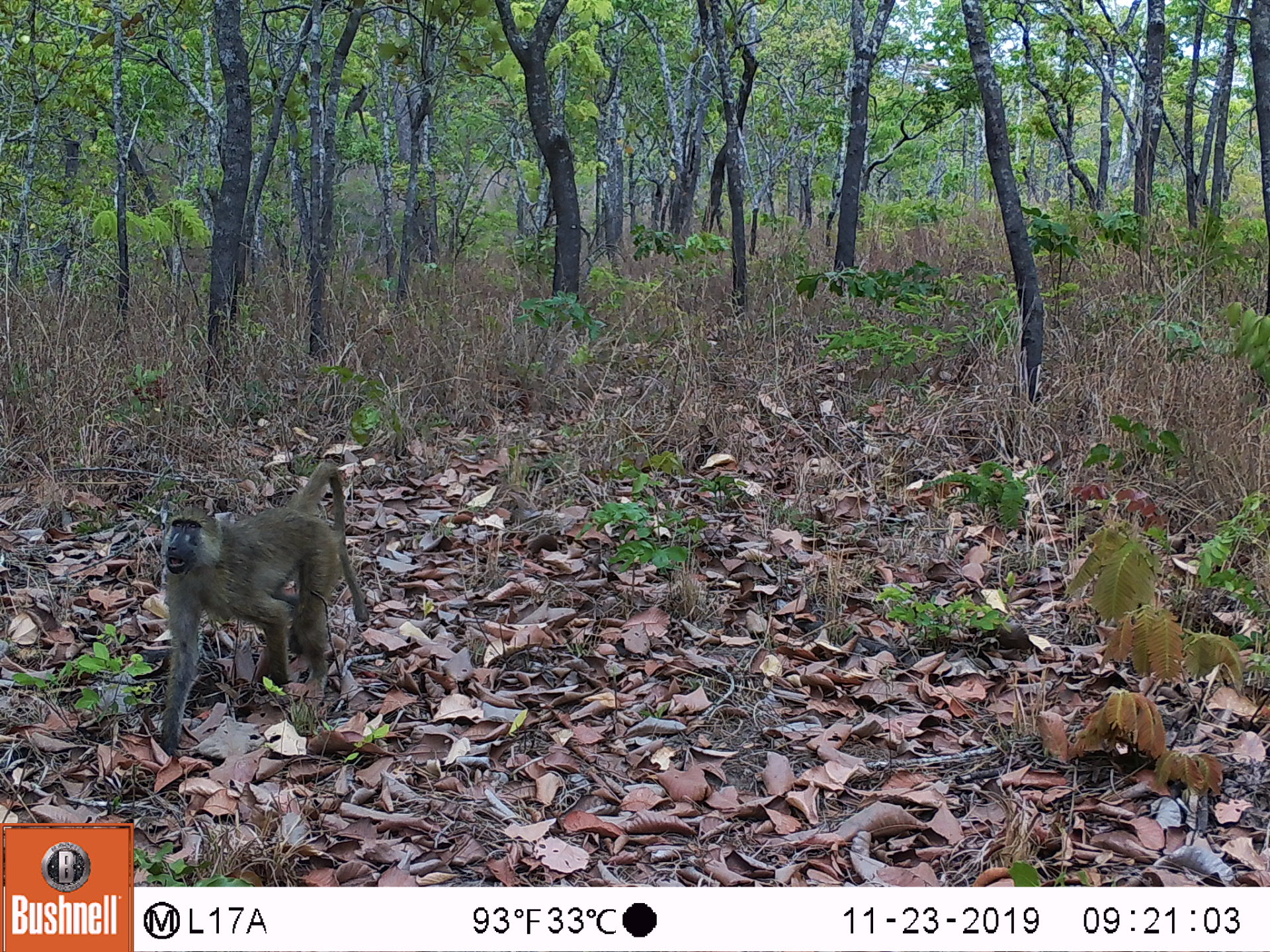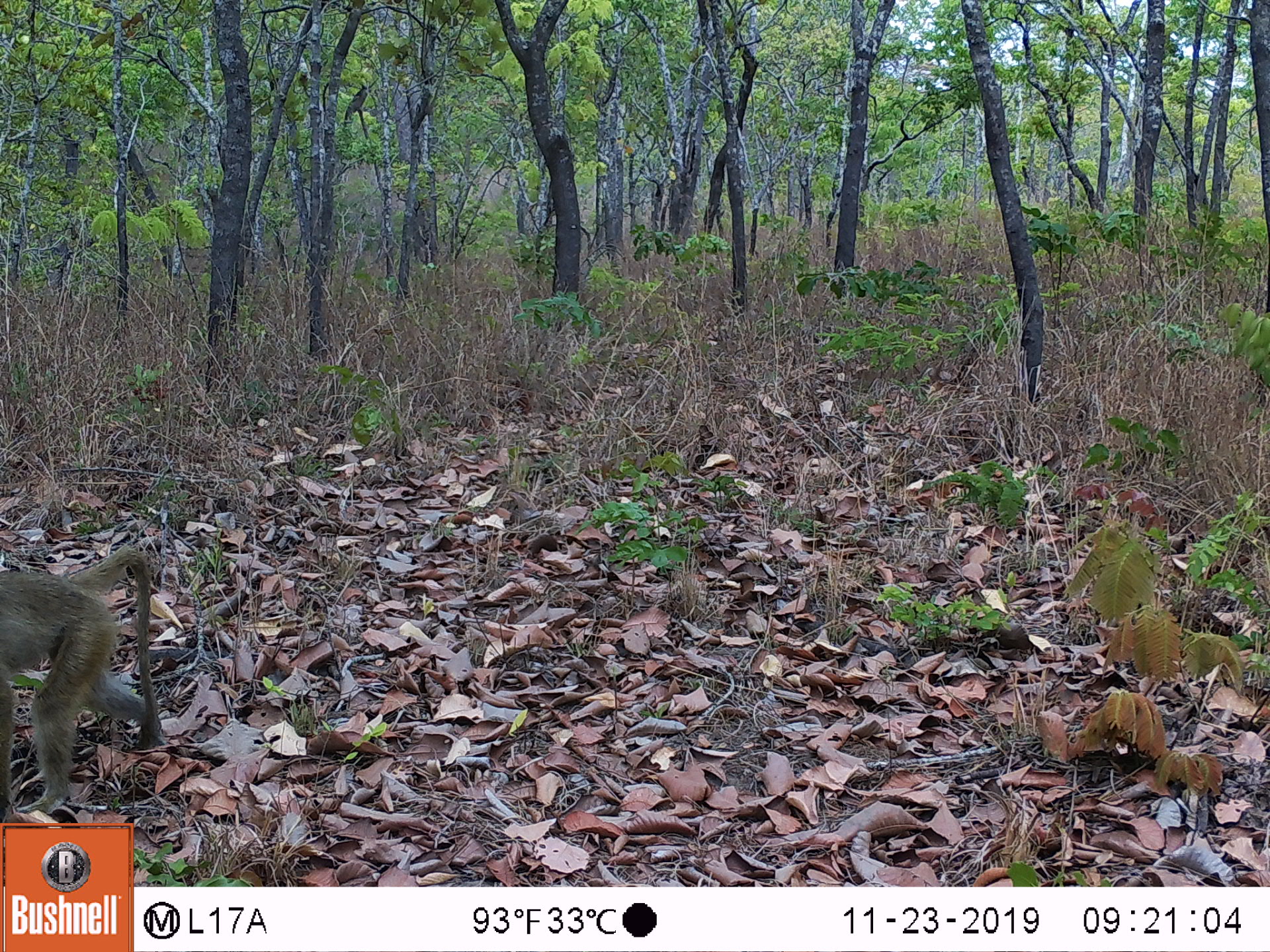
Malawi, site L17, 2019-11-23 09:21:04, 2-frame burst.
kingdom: Animalia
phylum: Chordata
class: Mammalia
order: Primates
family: Cercopithecidae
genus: Papio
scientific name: Papio cynocephalus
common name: yellow baboon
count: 1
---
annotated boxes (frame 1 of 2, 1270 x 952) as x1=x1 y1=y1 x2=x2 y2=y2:
yellow baboon: x1=150 y1=456 x2=366 y2=752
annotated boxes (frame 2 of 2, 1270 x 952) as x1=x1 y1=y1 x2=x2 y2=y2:
yellow baboon: x1=2 y1=538 x2=163 y2=819